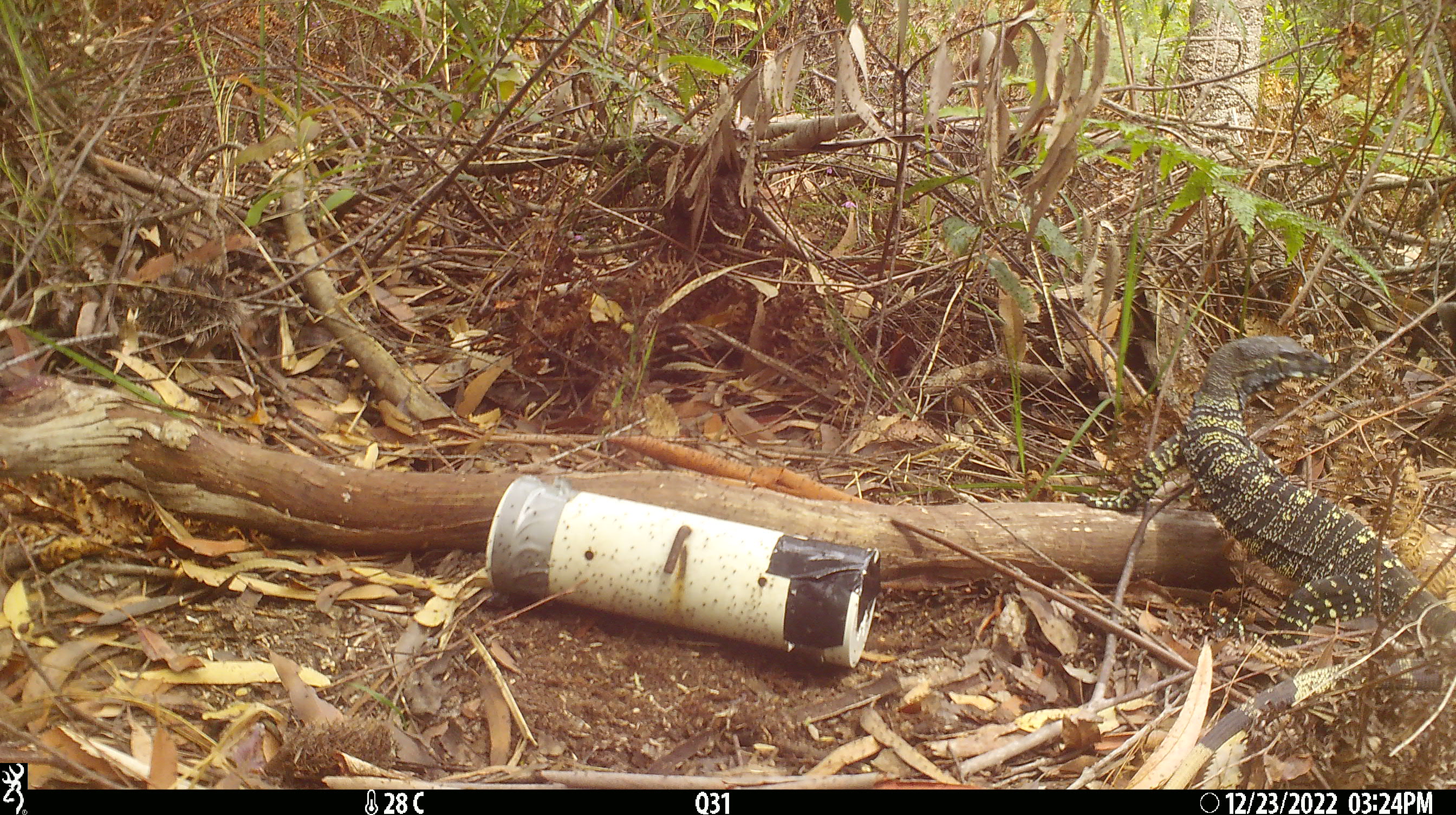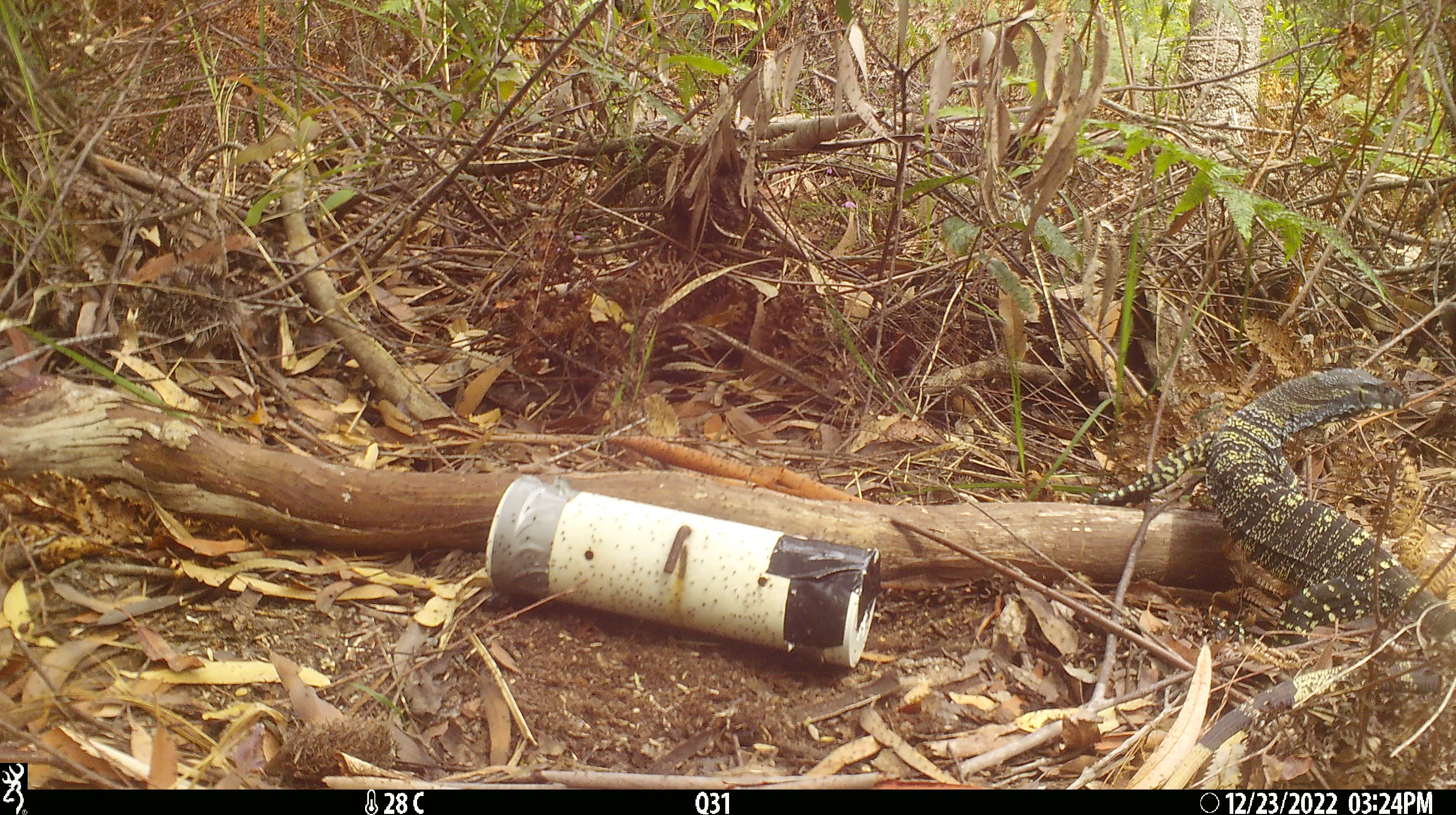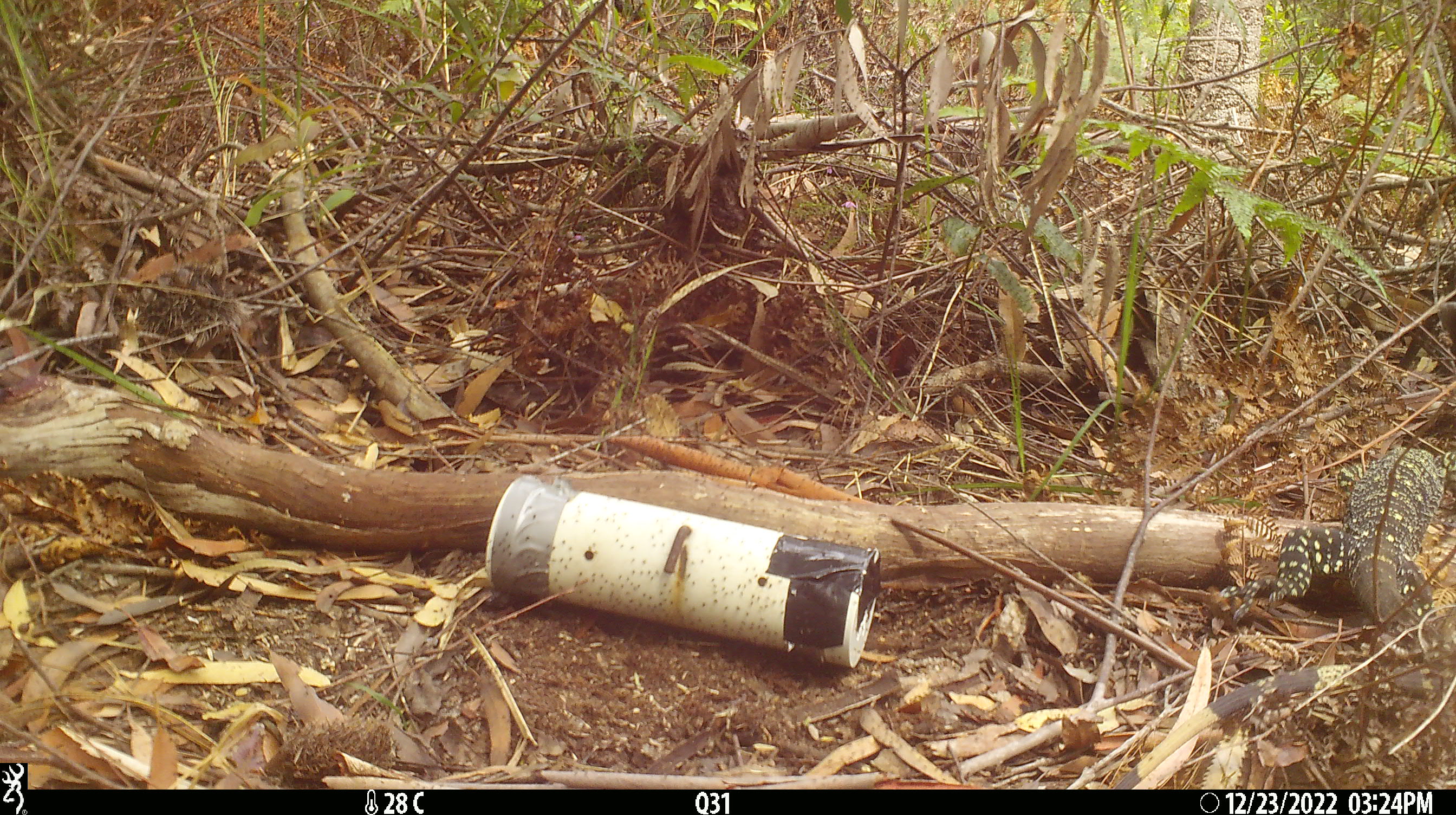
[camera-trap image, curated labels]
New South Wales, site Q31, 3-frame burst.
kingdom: Animalia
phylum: Chordata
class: Reptilia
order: Squamata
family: Varanidae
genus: Varanus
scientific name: Varanus varius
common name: lace monitor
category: goanna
Goanna (lace monitor) (Varanus varius).